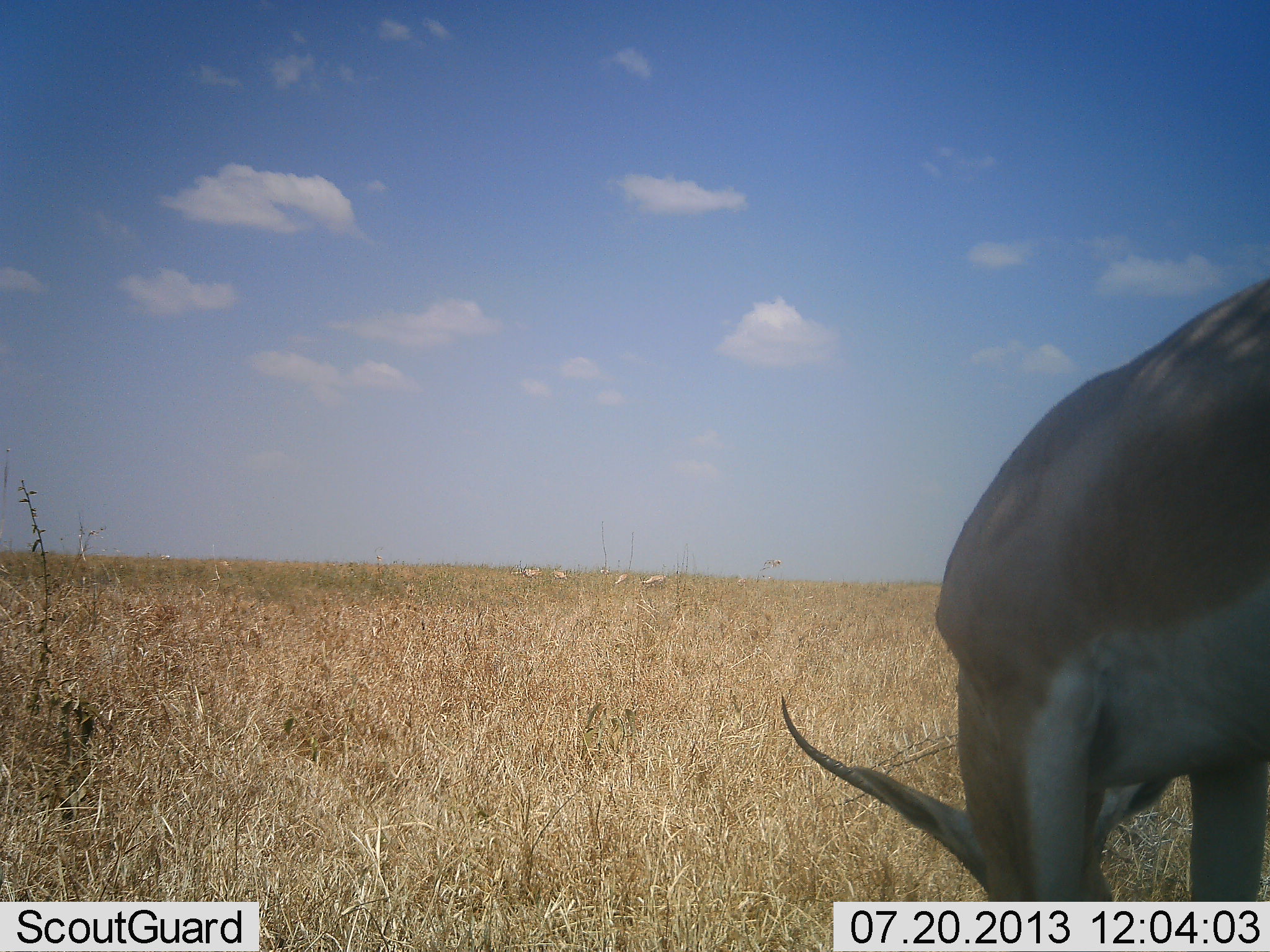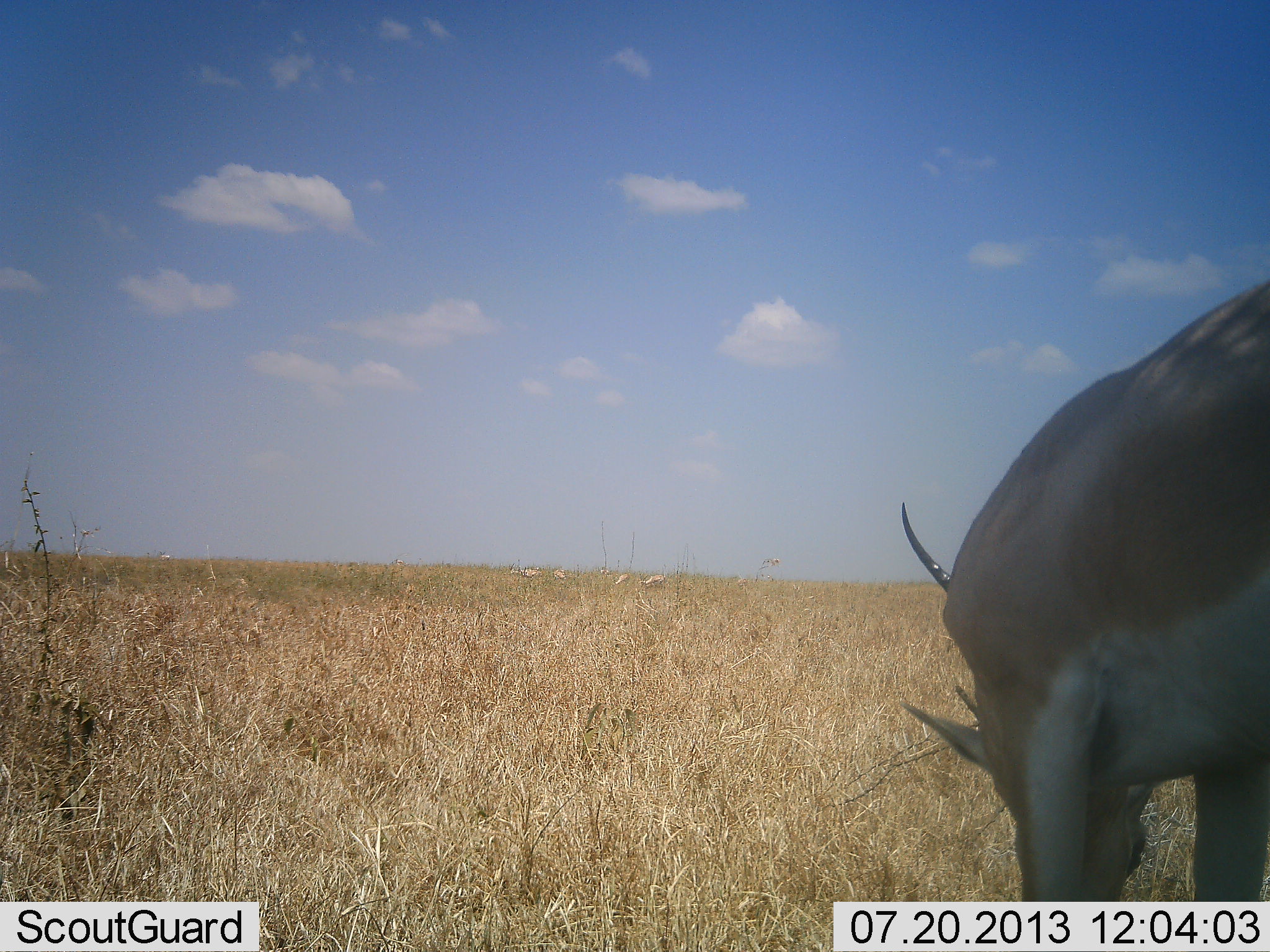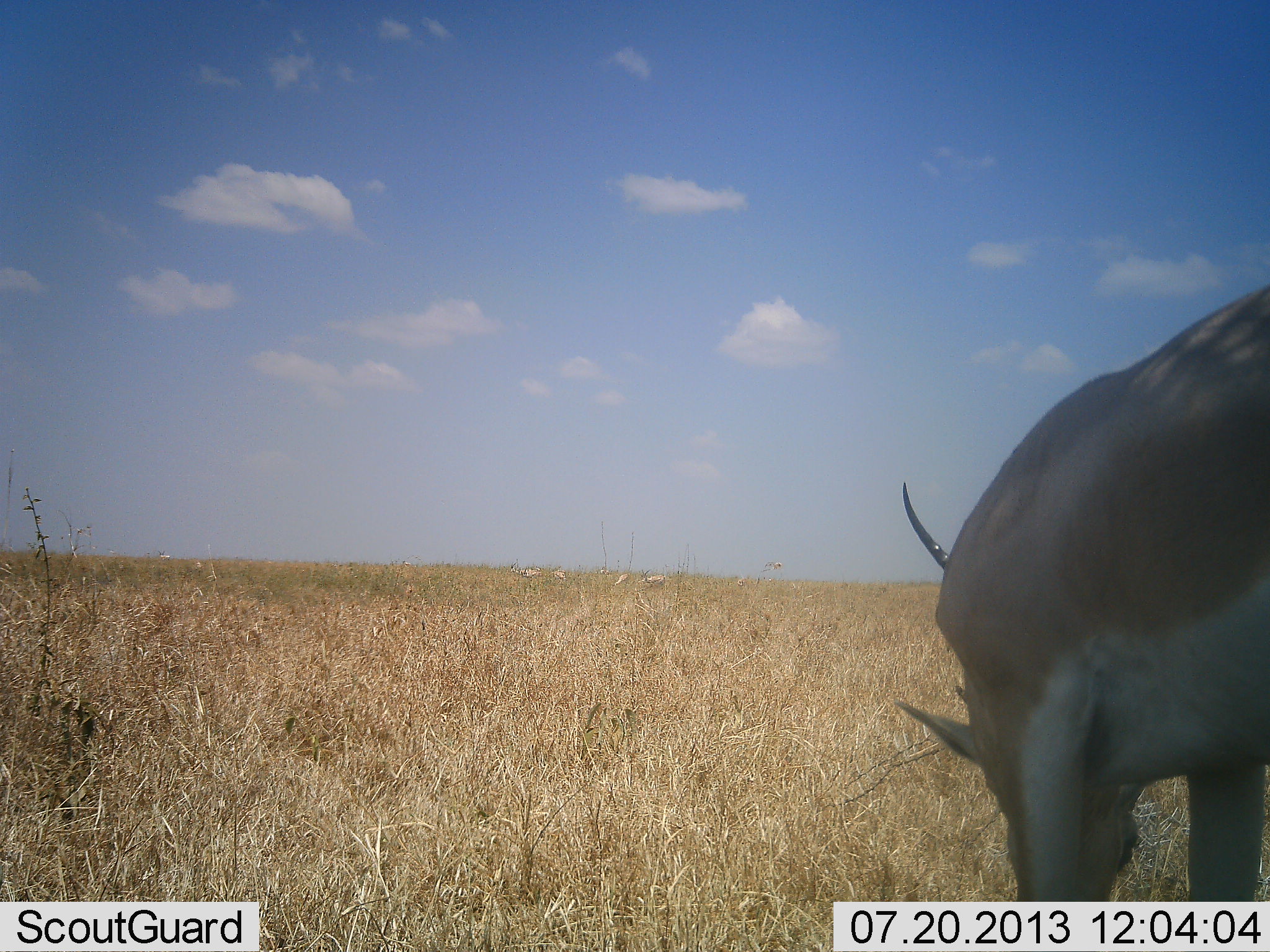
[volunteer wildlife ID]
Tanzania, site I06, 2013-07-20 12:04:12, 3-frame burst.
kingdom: Animalia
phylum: Chordata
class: Mammalia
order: Artiodactyla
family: Bovidae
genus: Nanger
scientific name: Nanger granti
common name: grant's gazelle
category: gazellegrants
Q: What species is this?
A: Gazellegrants (grant's gazelle) (Nanger granti).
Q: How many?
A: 1.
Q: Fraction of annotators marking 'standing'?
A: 20%.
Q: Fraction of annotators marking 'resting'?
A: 0%.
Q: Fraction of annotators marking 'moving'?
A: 0%.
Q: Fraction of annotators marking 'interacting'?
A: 0%.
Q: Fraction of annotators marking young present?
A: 0%.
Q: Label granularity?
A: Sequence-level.